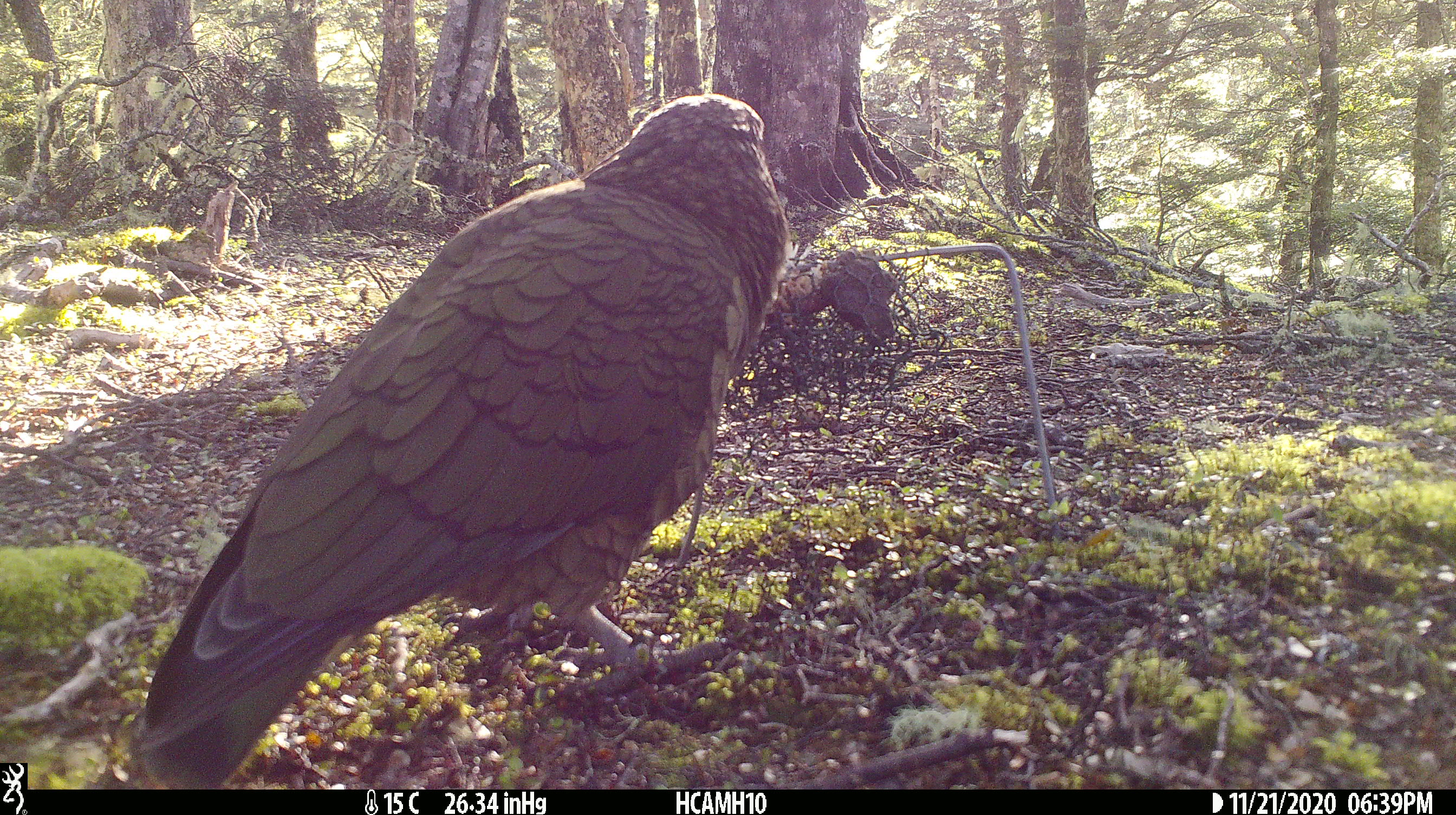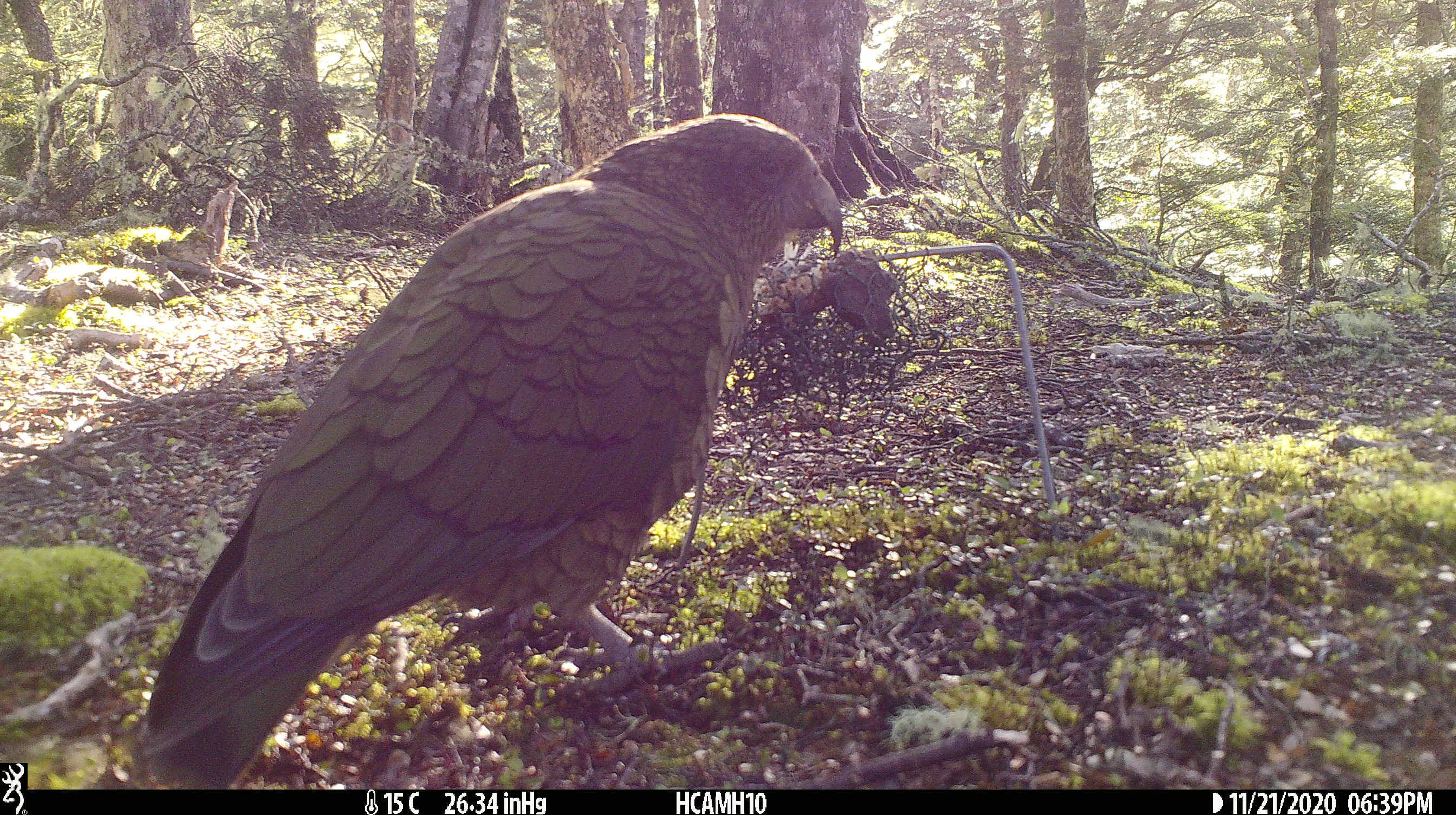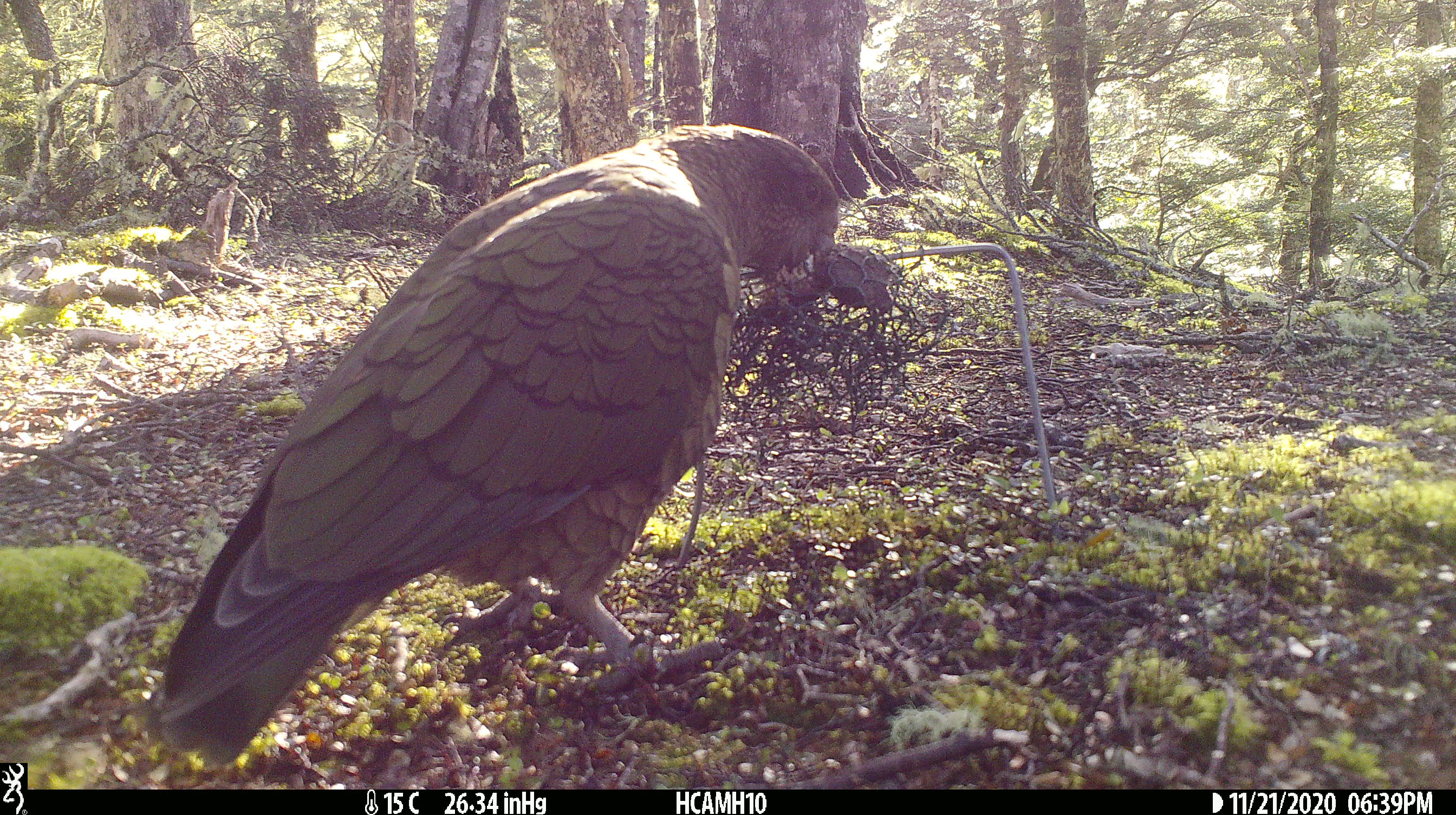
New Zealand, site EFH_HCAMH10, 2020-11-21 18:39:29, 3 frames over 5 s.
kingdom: Animalia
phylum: Chordata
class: Aves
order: Psittaciformes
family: Strigopidae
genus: Nestor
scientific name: Nestor notabilis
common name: kea